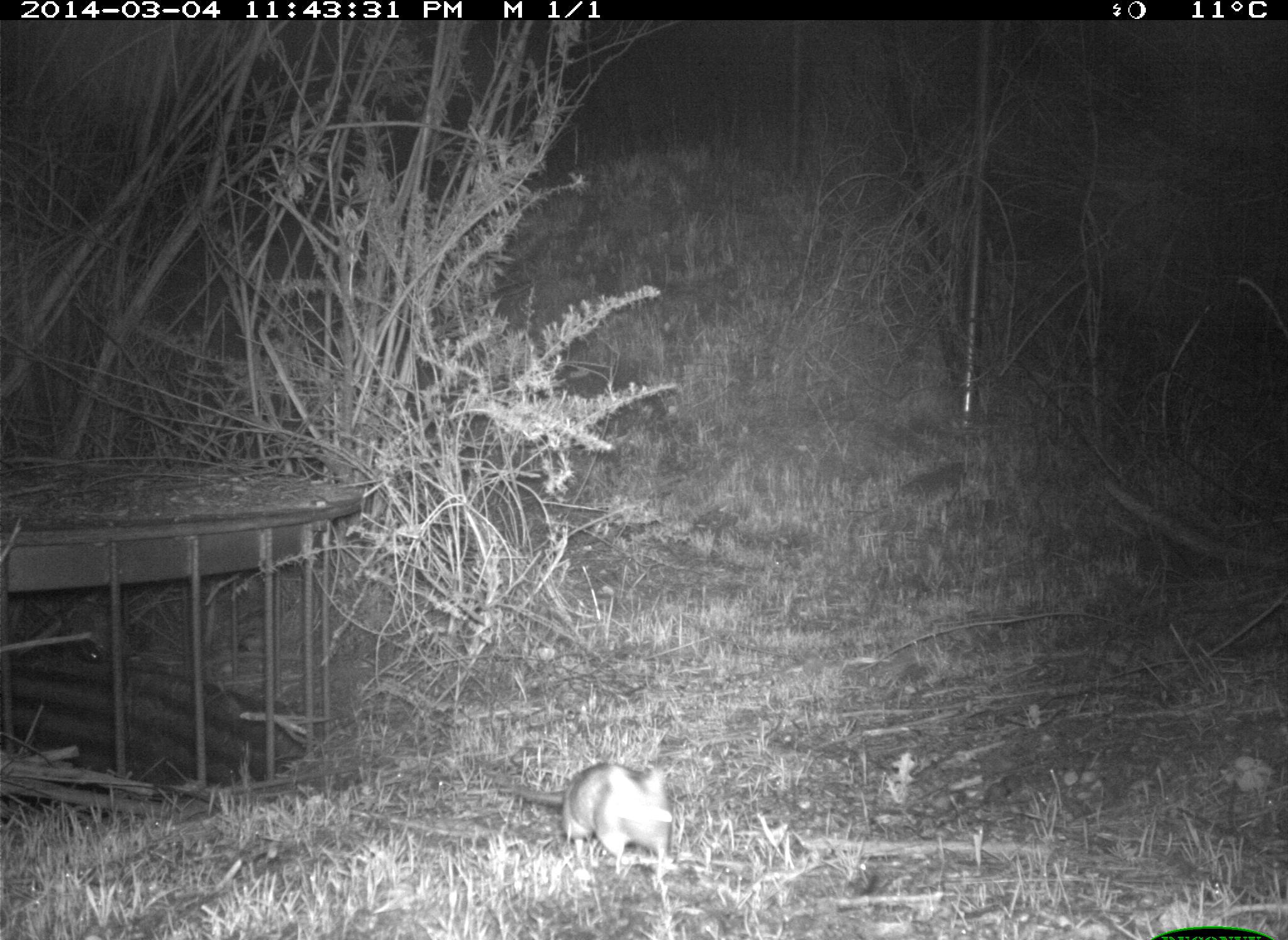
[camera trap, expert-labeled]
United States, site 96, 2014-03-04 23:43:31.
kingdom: Animalia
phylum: Chordata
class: Mammalia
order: Rodentia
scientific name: Rodentia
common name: rodent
Rodent (Rodentia).